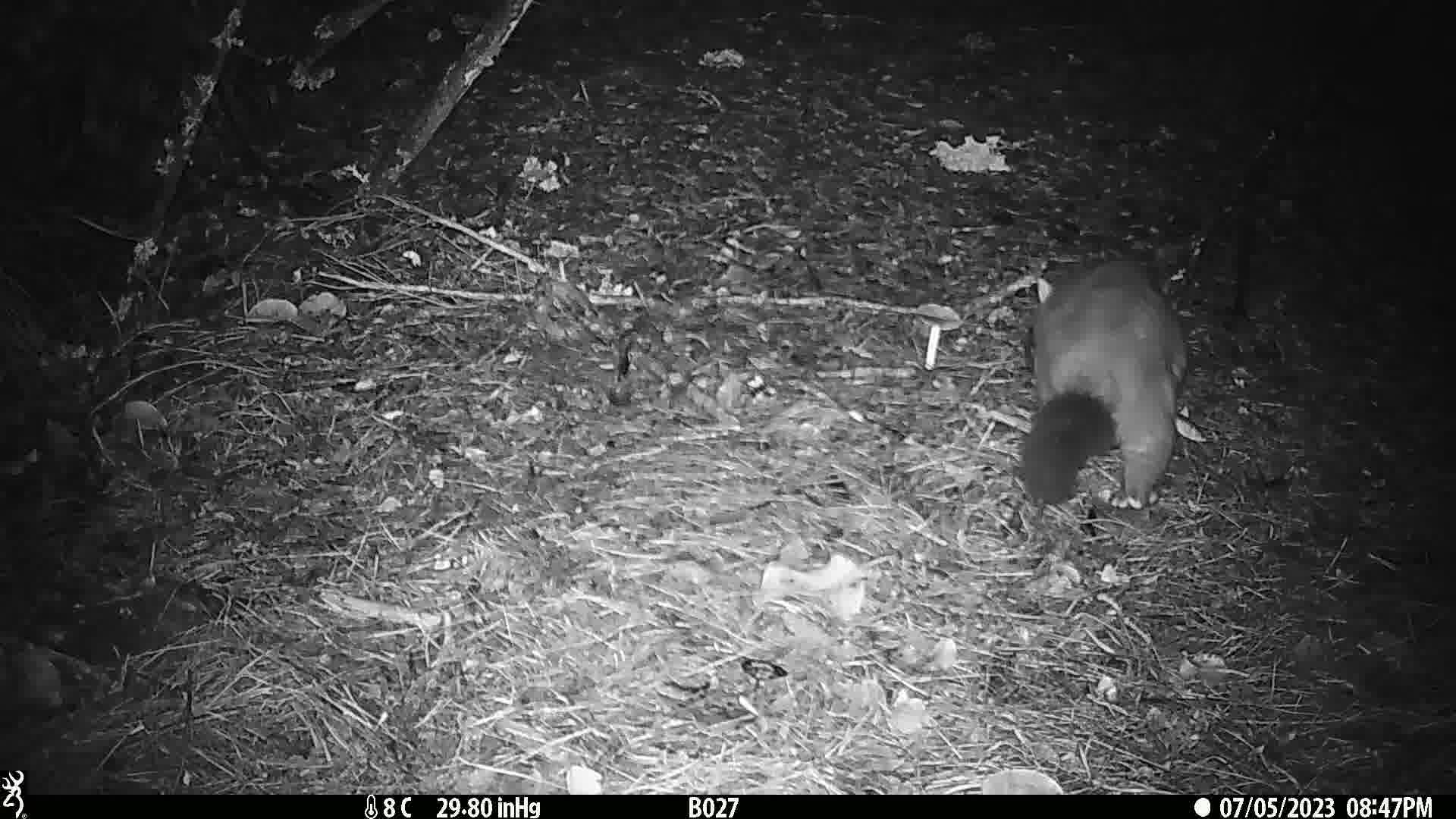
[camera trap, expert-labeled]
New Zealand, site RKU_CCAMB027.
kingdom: Animalia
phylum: Chordata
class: Mammalia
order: Diprotodontia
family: Phalangeridae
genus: Trichosurus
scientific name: Trichosurus vulpecula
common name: common brushtail possum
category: possum